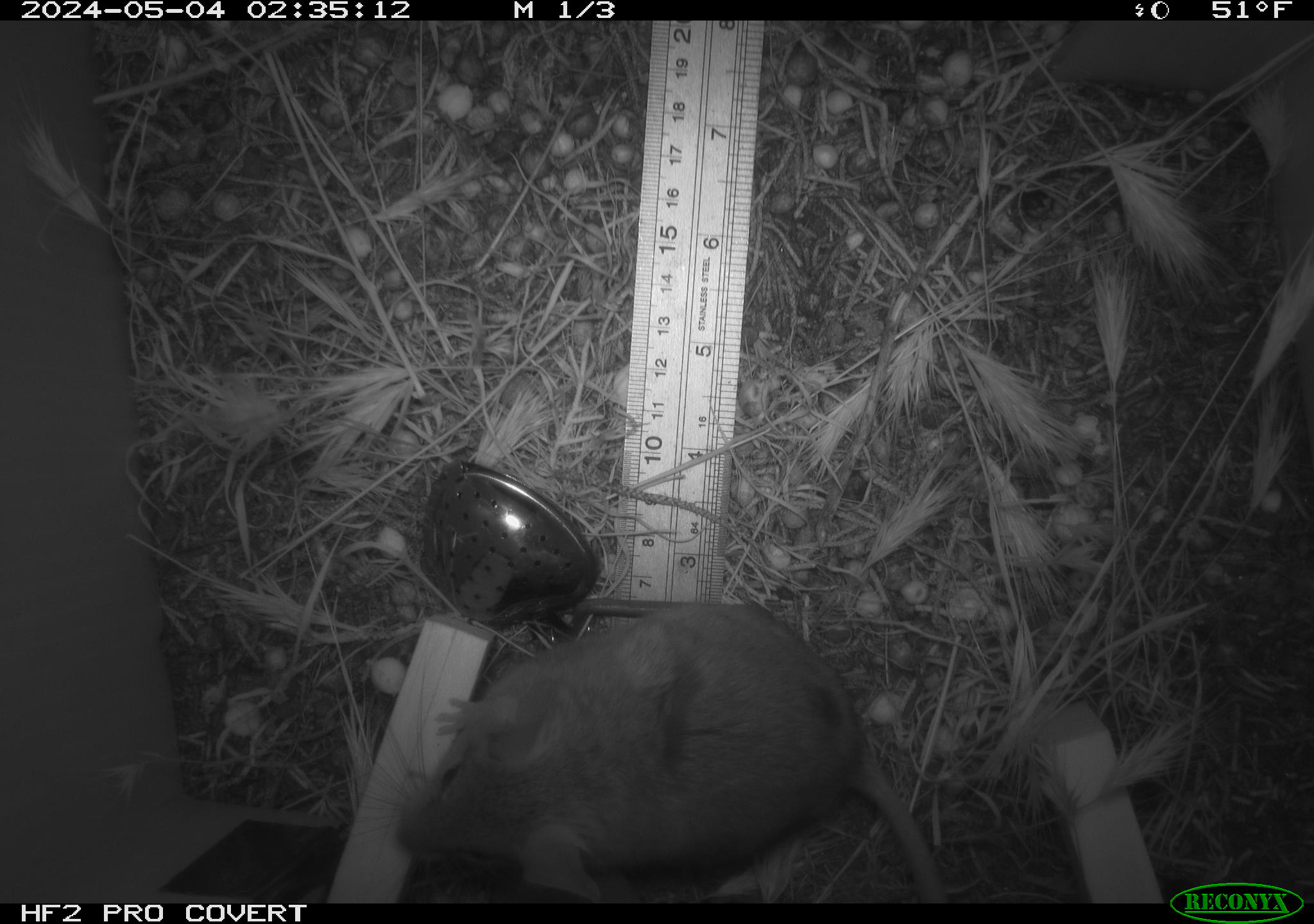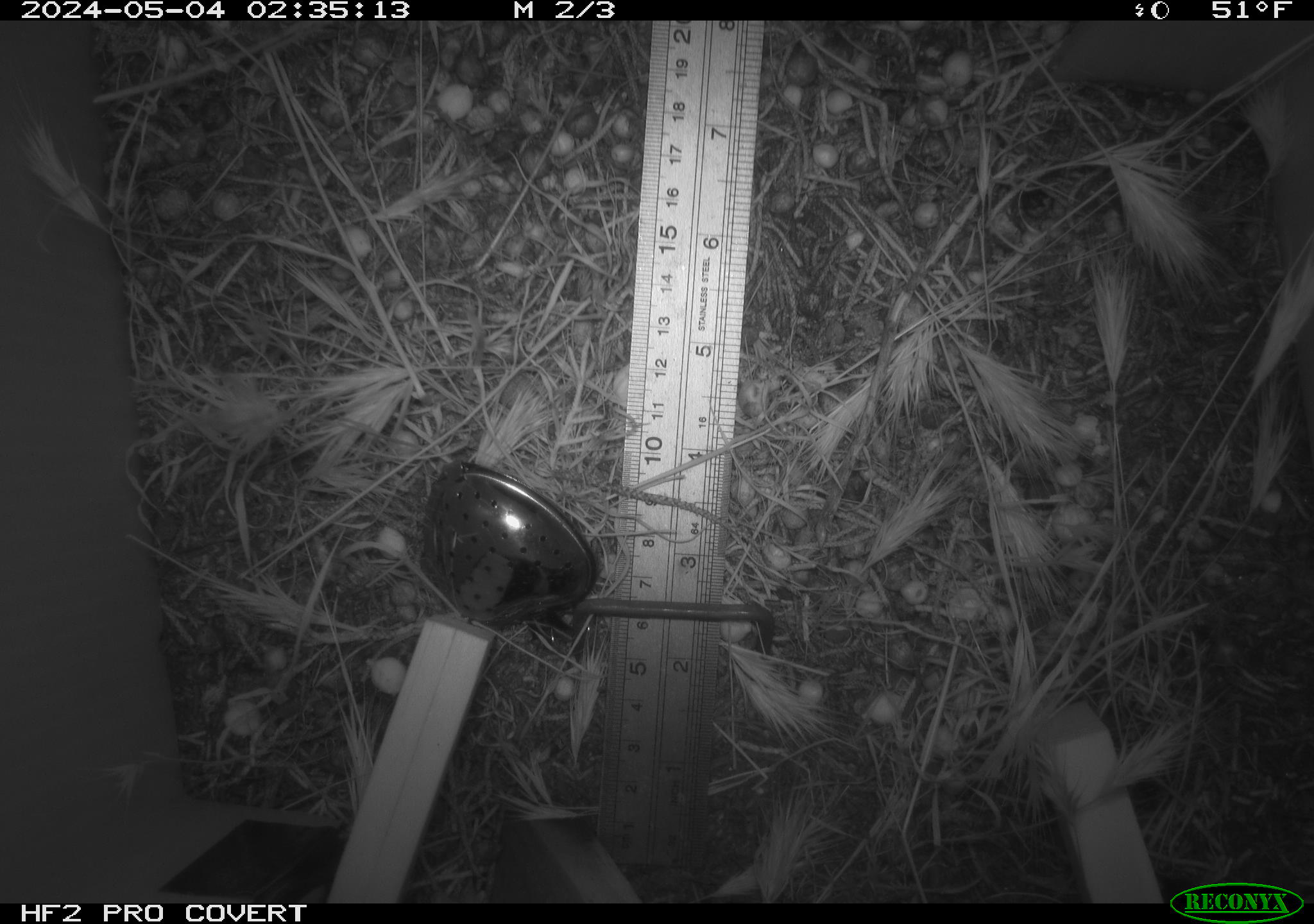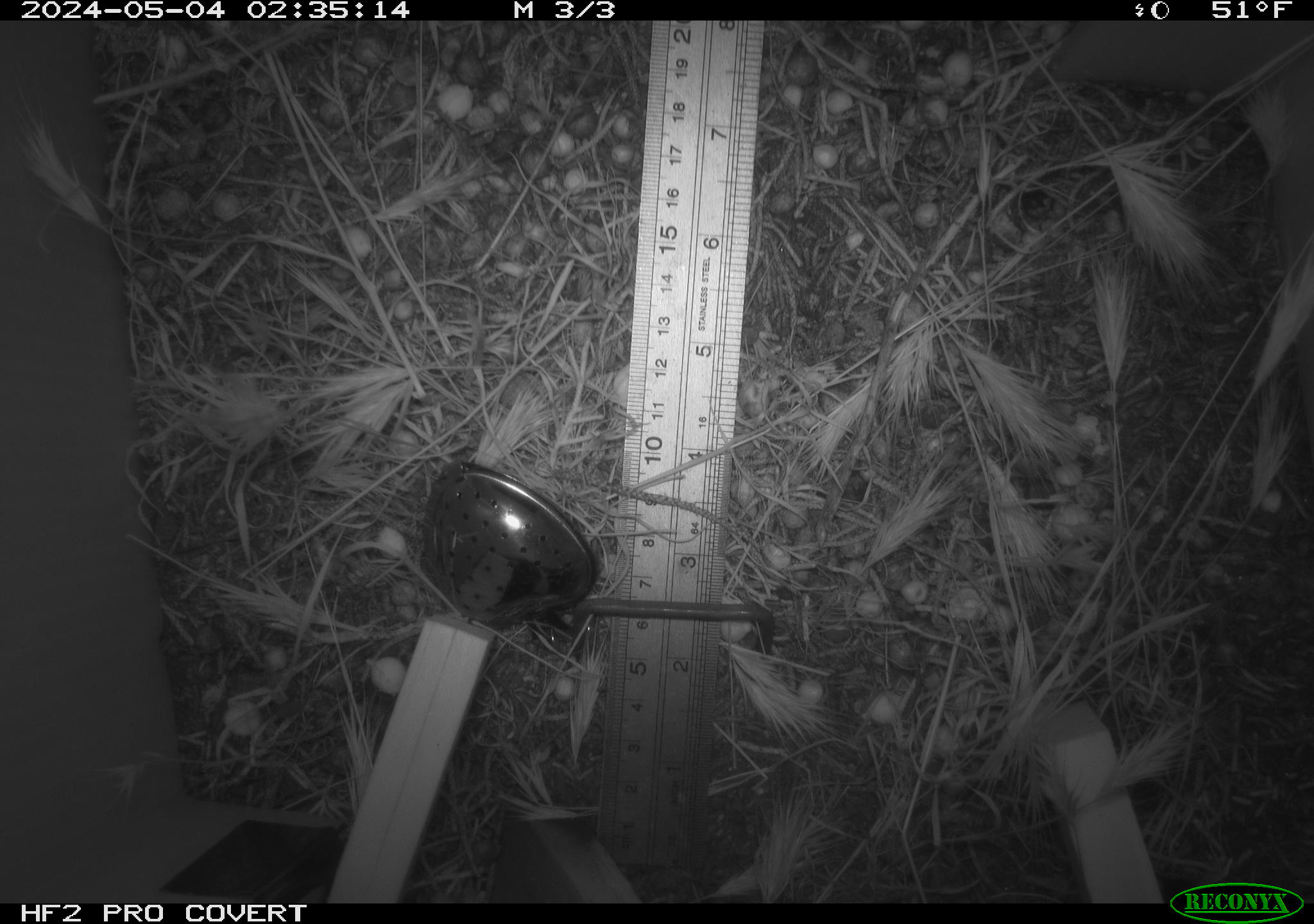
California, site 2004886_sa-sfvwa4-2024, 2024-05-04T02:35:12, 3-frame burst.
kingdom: Animalia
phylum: Chordata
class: Mammalia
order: Rodentia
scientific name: Rodentia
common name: mouse species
Mouse species (Rodentia).